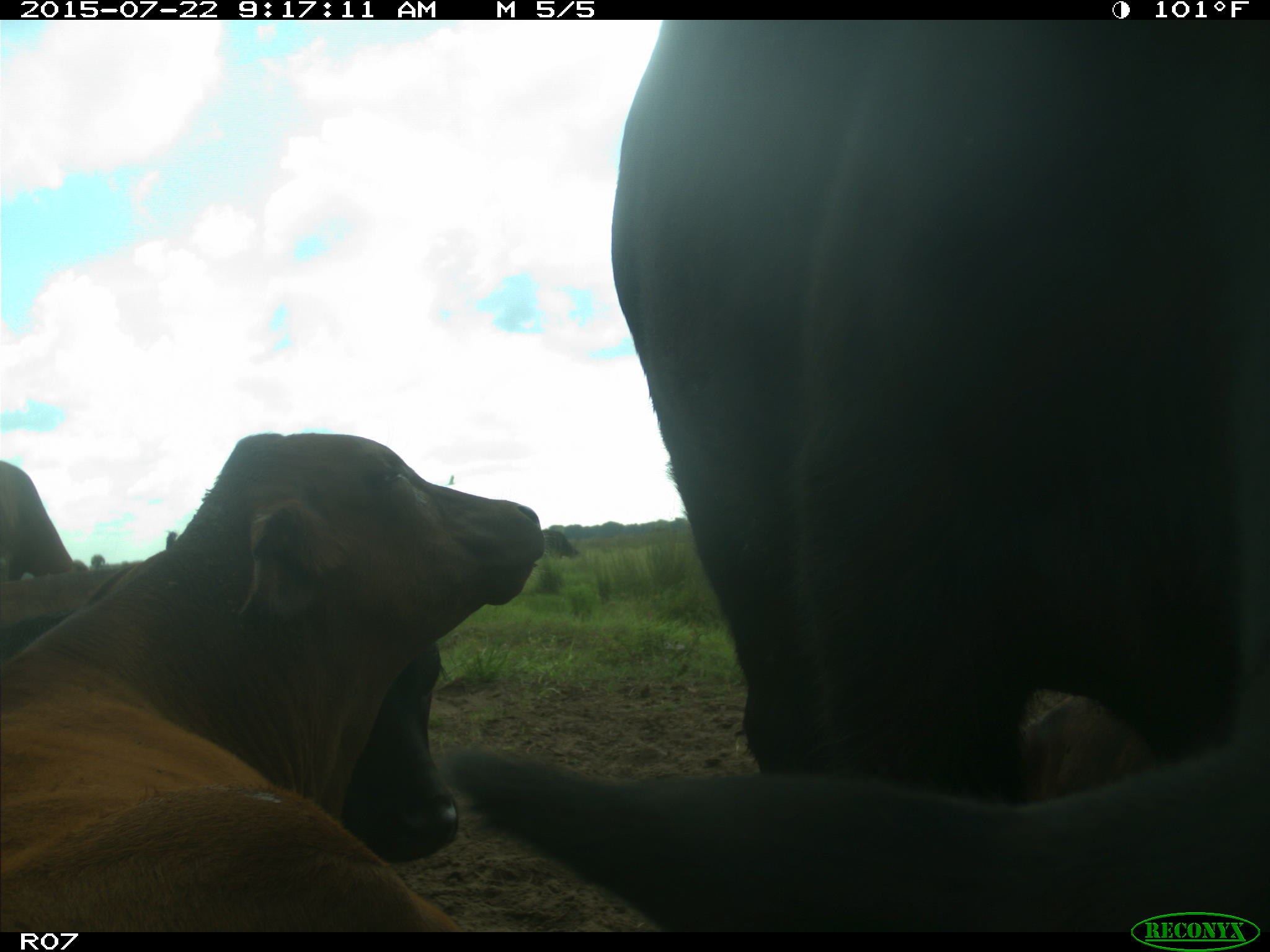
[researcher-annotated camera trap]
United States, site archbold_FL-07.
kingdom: Animalia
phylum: Chordata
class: Mammalia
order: Artiodactyla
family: Suidae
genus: Sus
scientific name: Sus scrofa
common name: wild boar